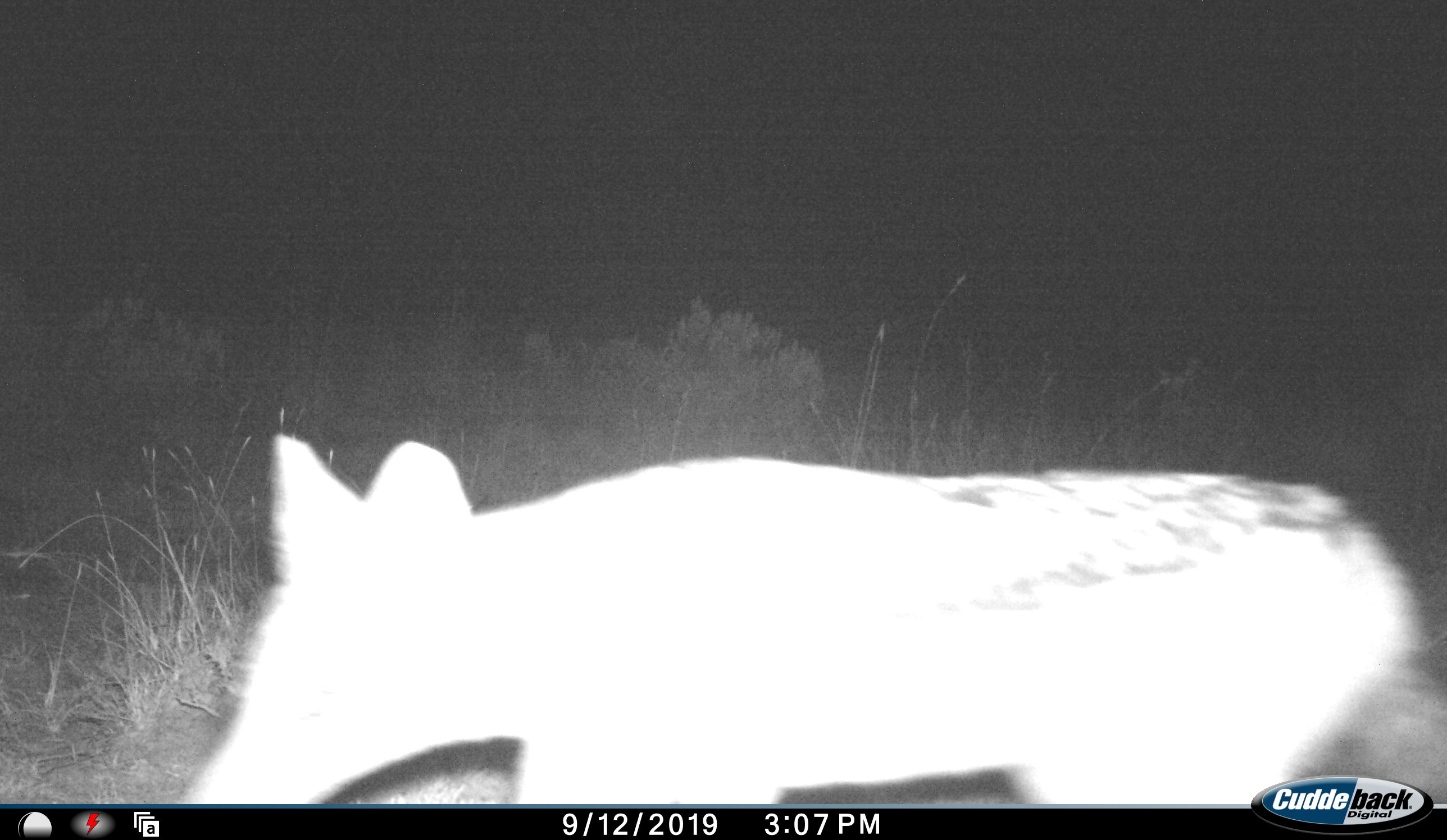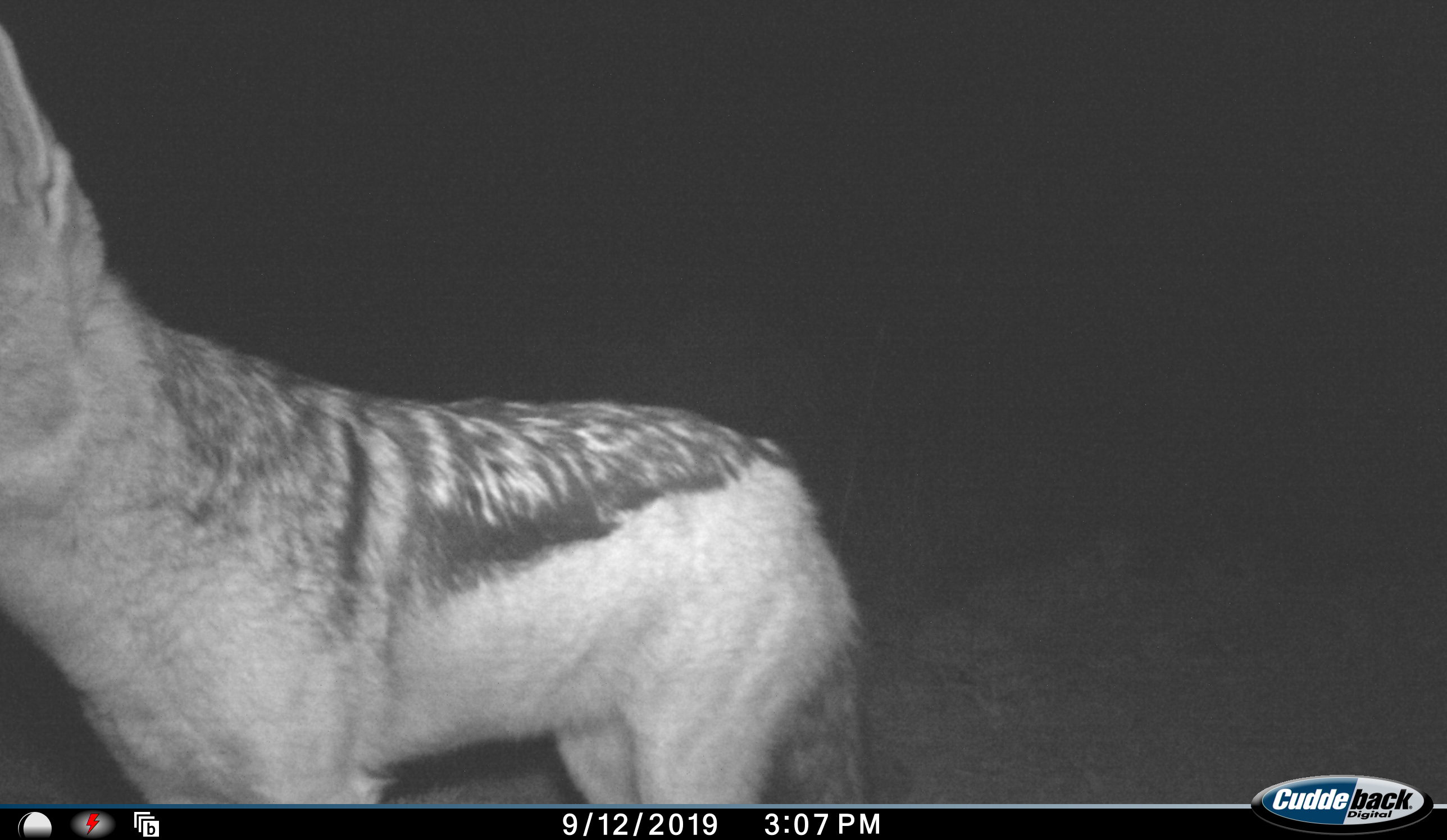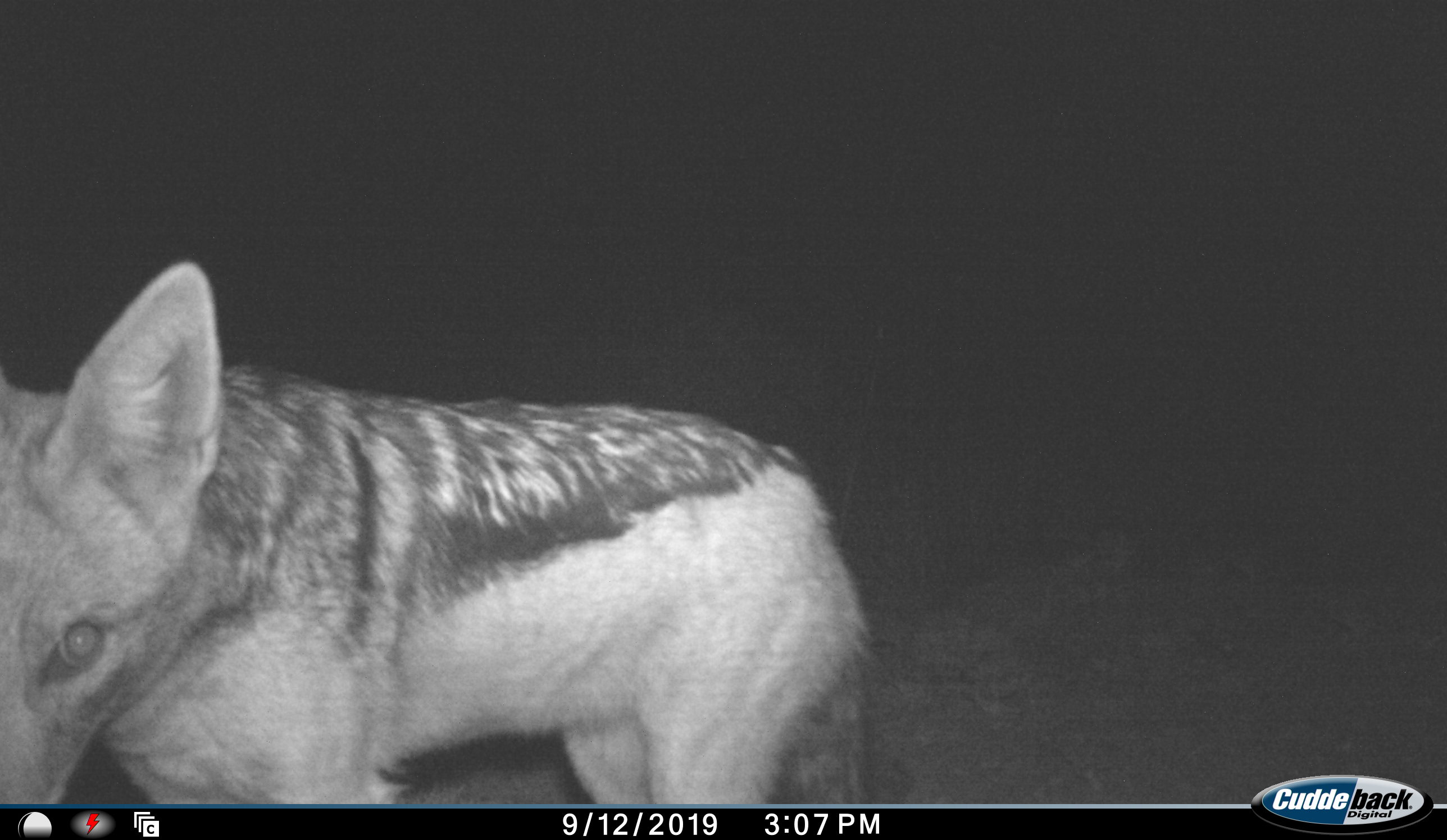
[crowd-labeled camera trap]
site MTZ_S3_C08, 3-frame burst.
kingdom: Animalia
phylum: Chordata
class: Mammalia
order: Carnivora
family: Canidae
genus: Lupulella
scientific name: Lupulella mesomelas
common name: black-backed jackal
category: jackalblackbacked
Jackalblackbacked (black-backed jackal) (Lupulella mesomelas), count 1. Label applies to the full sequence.